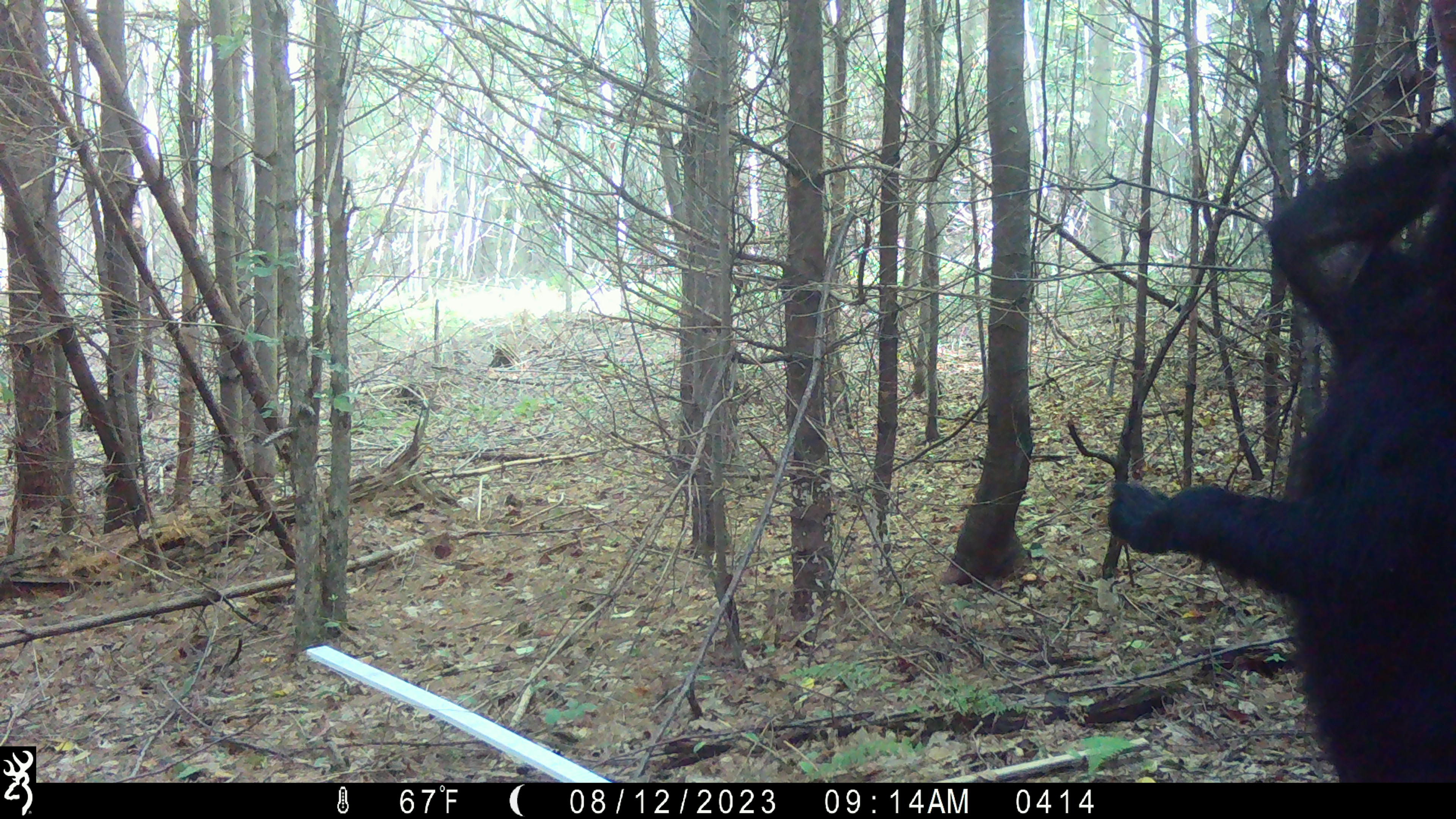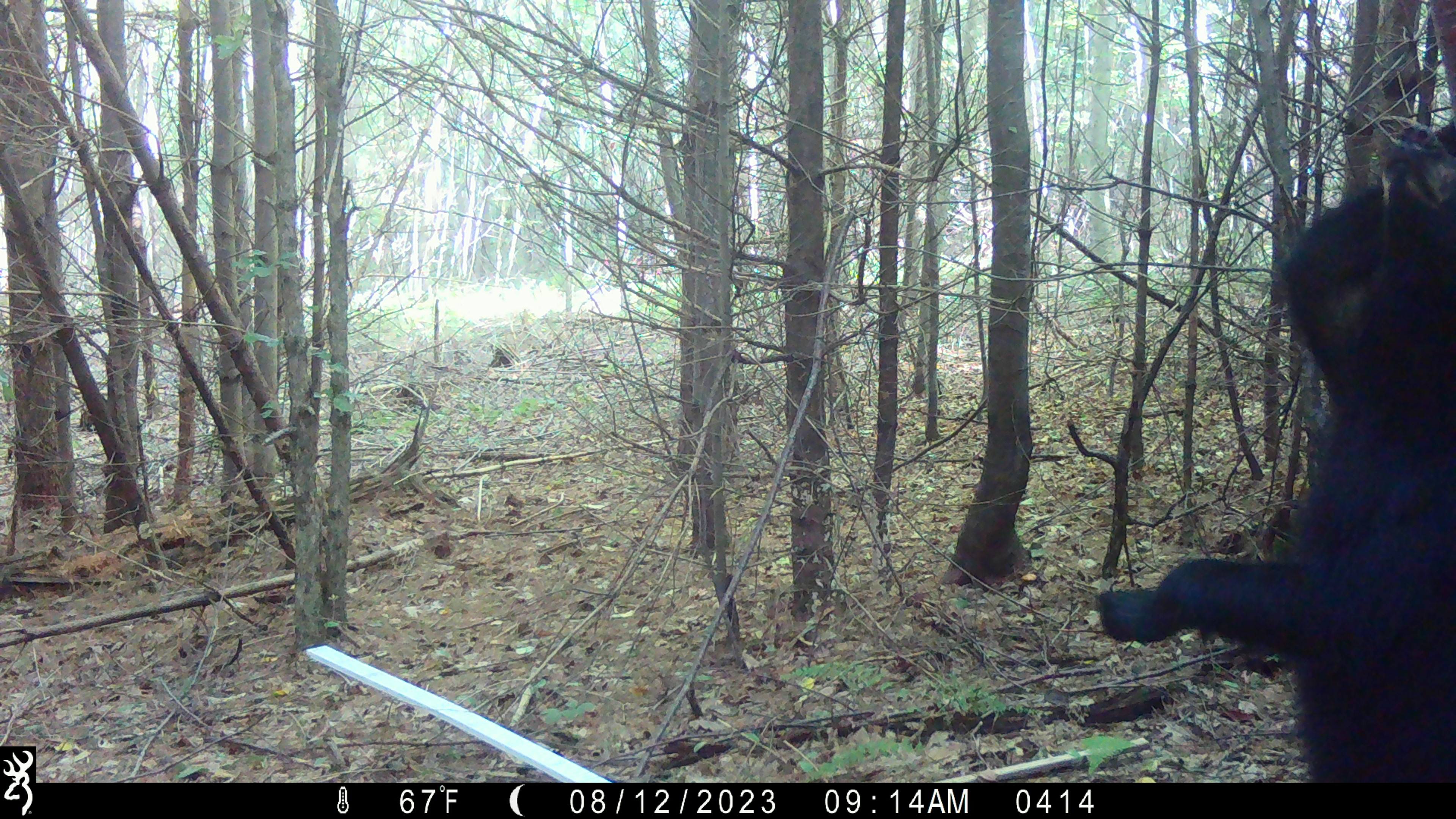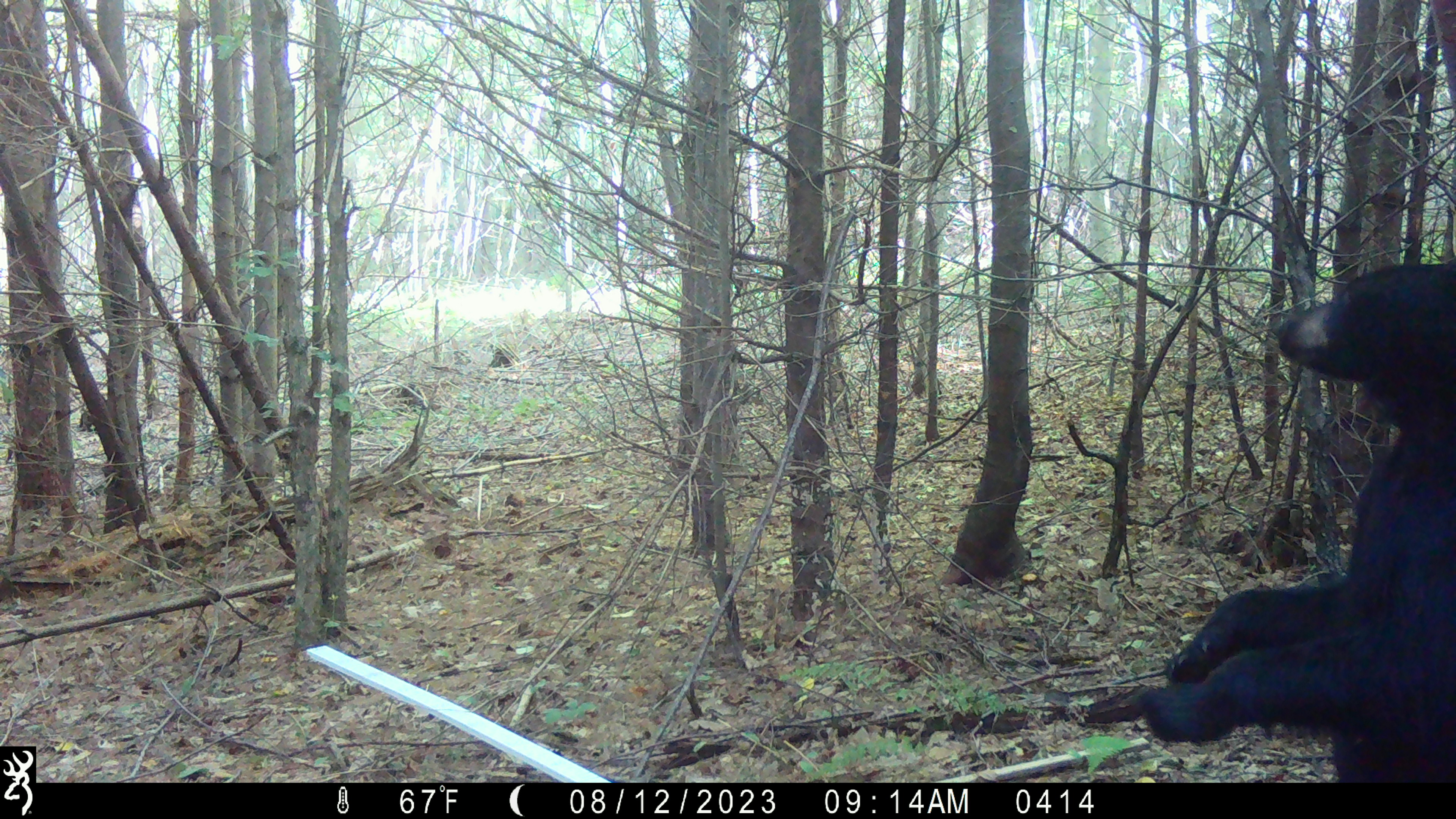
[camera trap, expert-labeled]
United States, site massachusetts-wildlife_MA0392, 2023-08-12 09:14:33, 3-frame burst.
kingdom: Animalia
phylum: Chordata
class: Mammalia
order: Carnivora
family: Ursidae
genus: Ursus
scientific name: Ursus americanus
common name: black bear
Black bear (Ursus americanus).